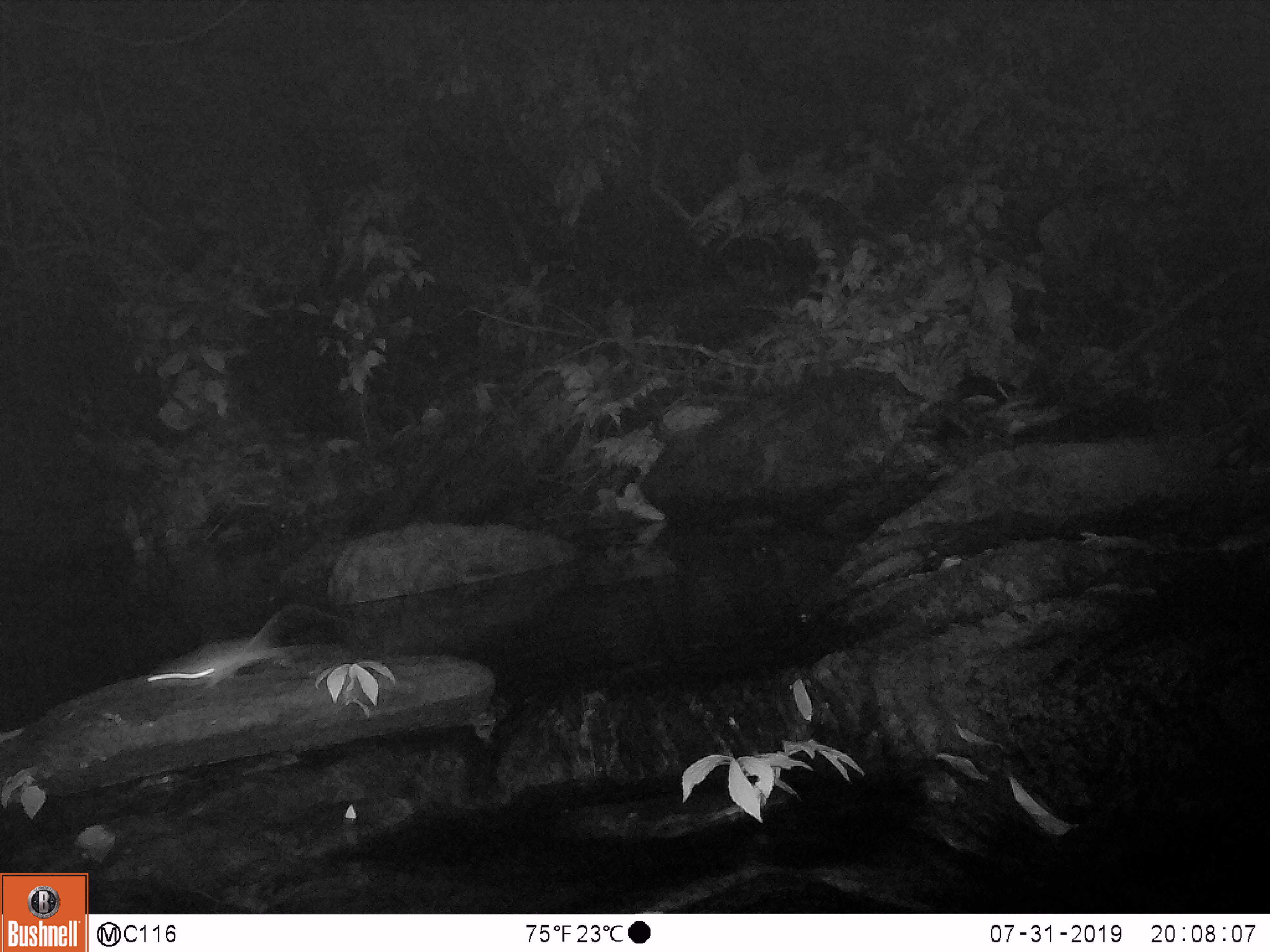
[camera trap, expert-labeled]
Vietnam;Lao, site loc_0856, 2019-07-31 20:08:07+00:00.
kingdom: Animalia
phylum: Chordata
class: Mammalia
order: Rodentia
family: Muridae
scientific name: Muridae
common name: old-world mice and rats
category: unidentified murid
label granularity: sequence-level